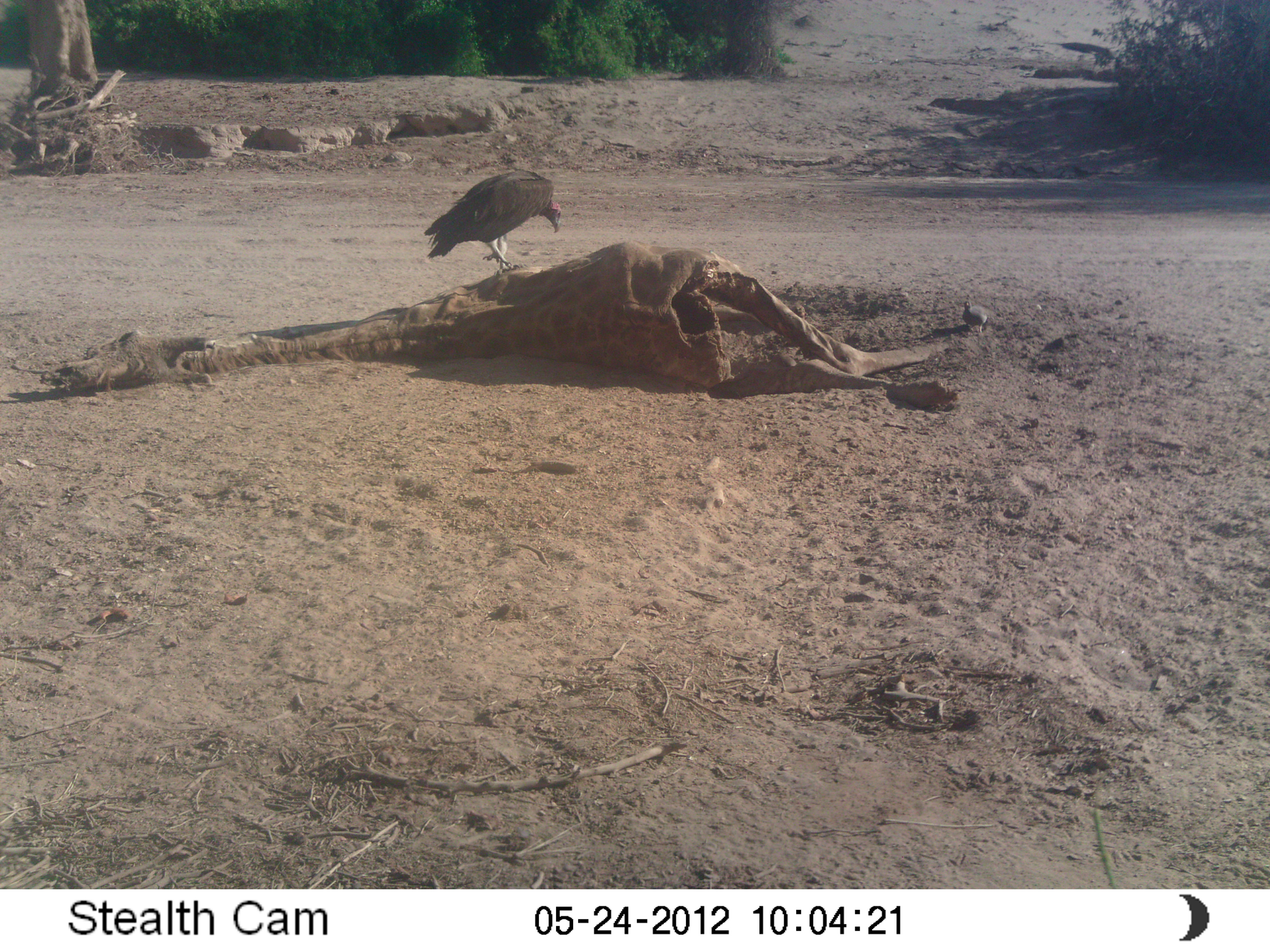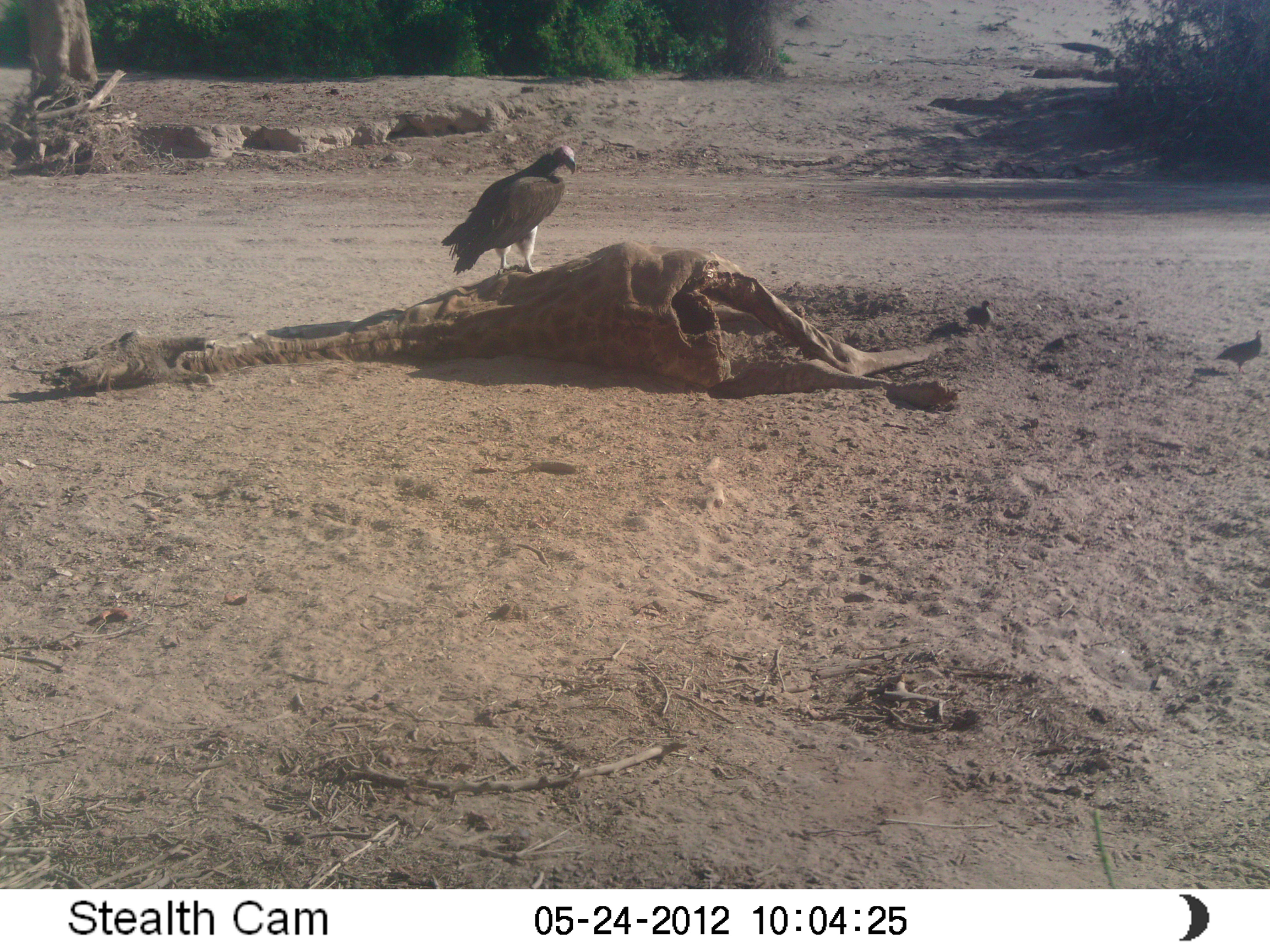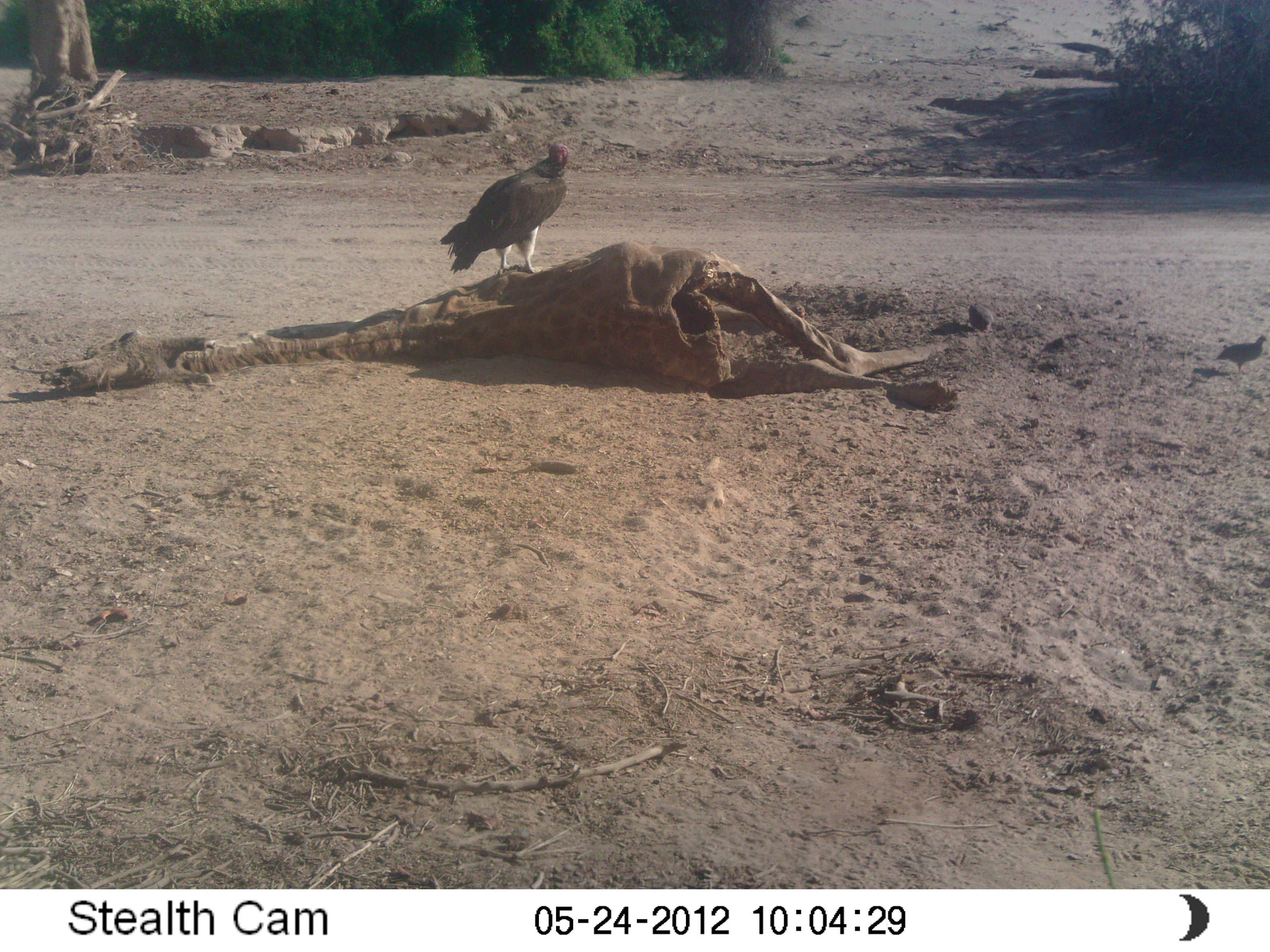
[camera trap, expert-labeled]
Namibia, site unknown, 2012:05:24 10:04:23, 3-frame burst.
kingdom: Animalia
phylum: Chordata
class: Aves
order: Accipitriformes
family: Accipitridae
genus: Torgos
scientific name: Torgos tracheliotos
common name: lappet-faced vulture